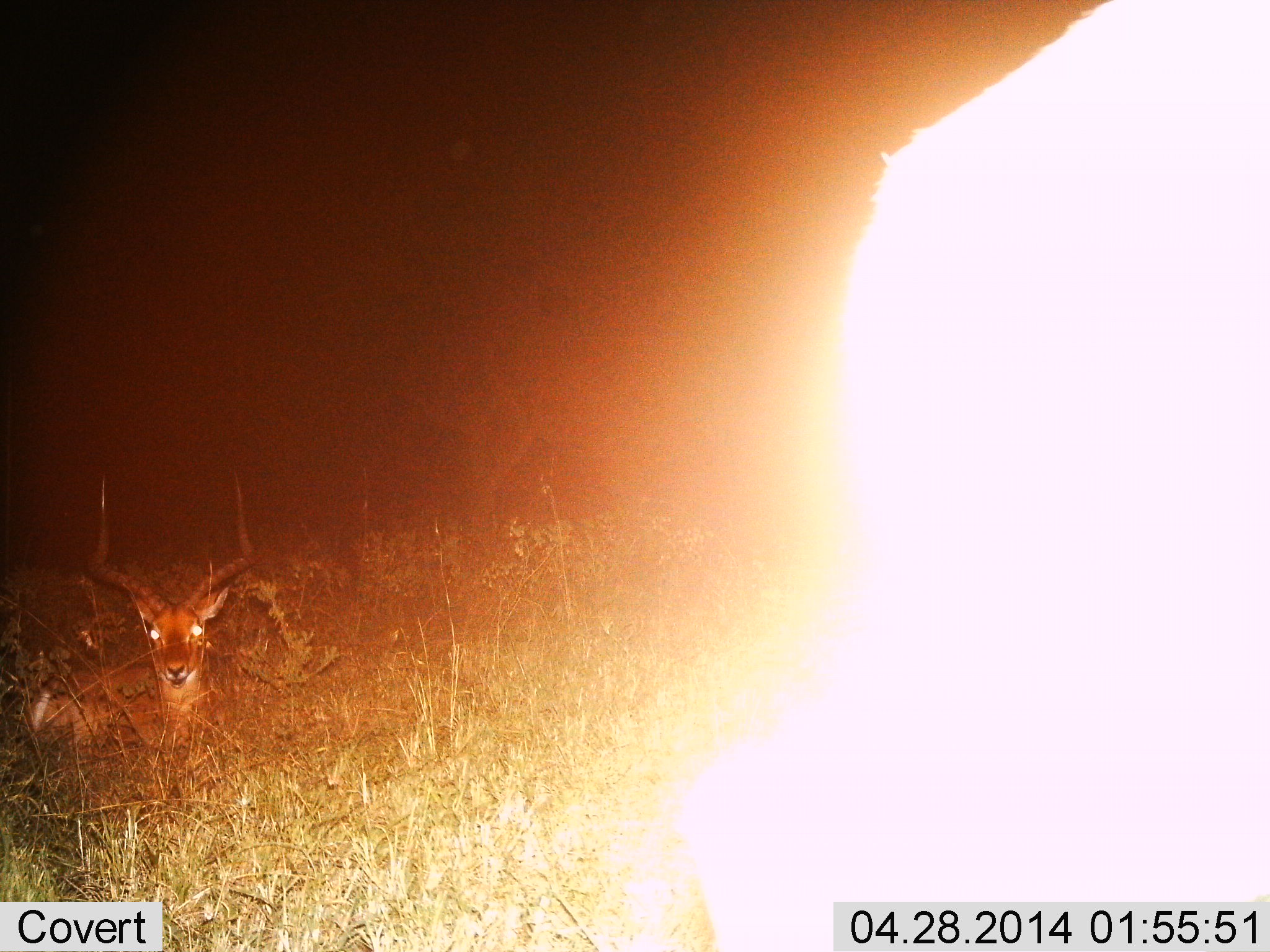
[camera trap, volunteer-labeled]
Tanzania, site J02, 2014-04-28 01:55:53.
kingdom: Animalia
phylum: Chordata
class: Mammalia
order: Artiodactyla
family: Bovidae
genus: Aepyceros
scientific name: Aepyceros melampus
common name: impala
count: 2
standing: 50%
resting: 100%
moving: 0%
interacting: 0%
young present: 0%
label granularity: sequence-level